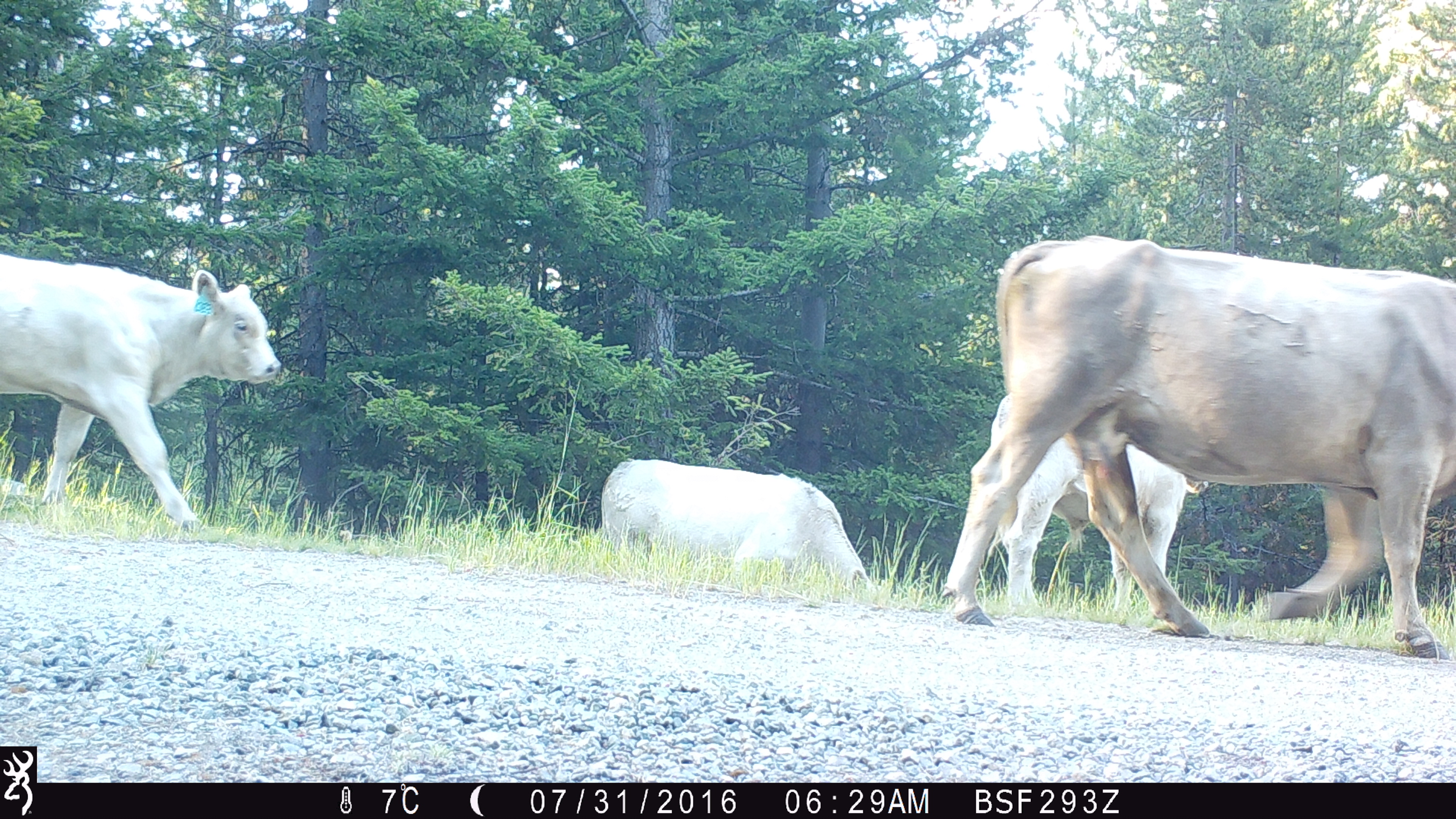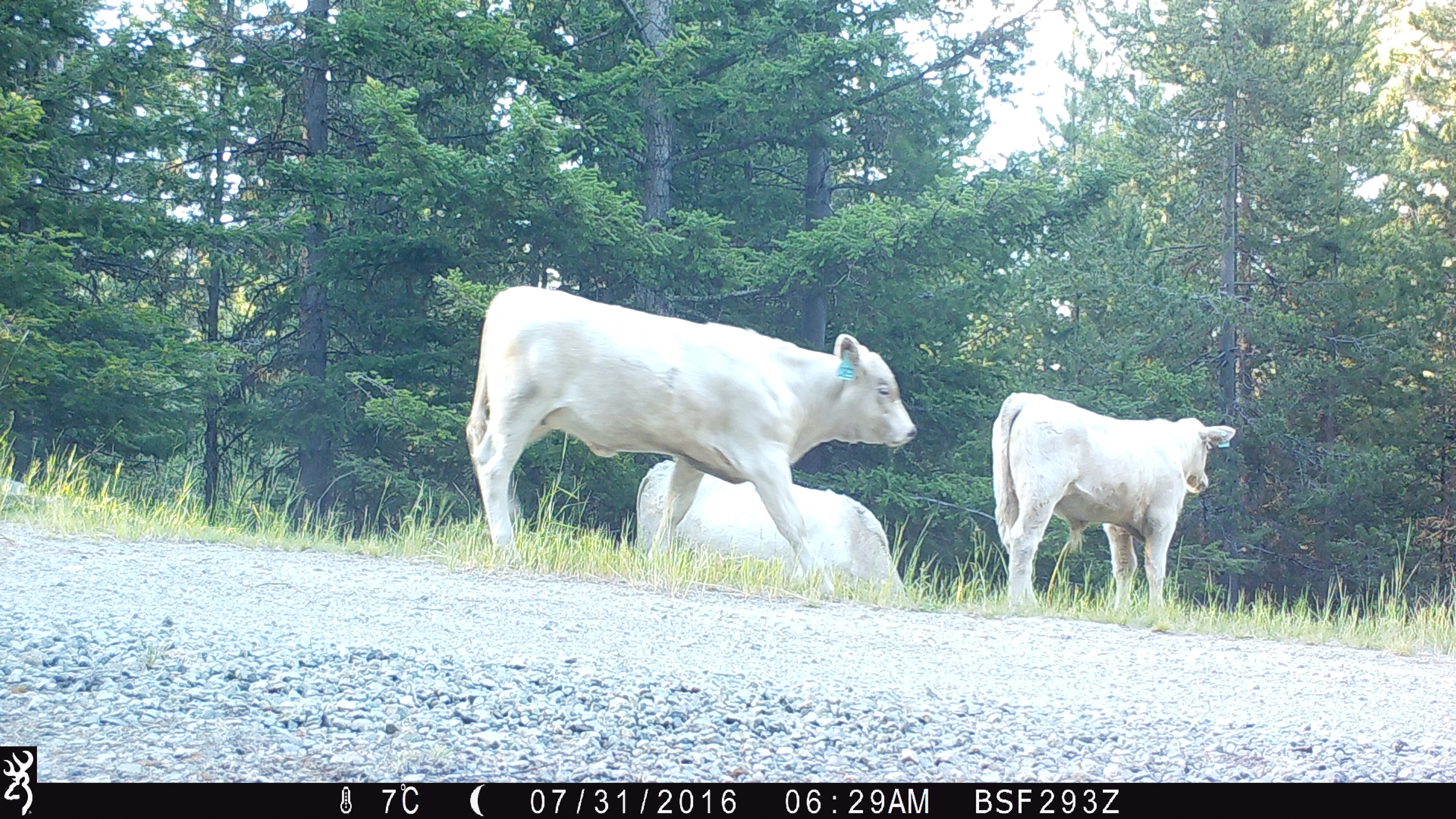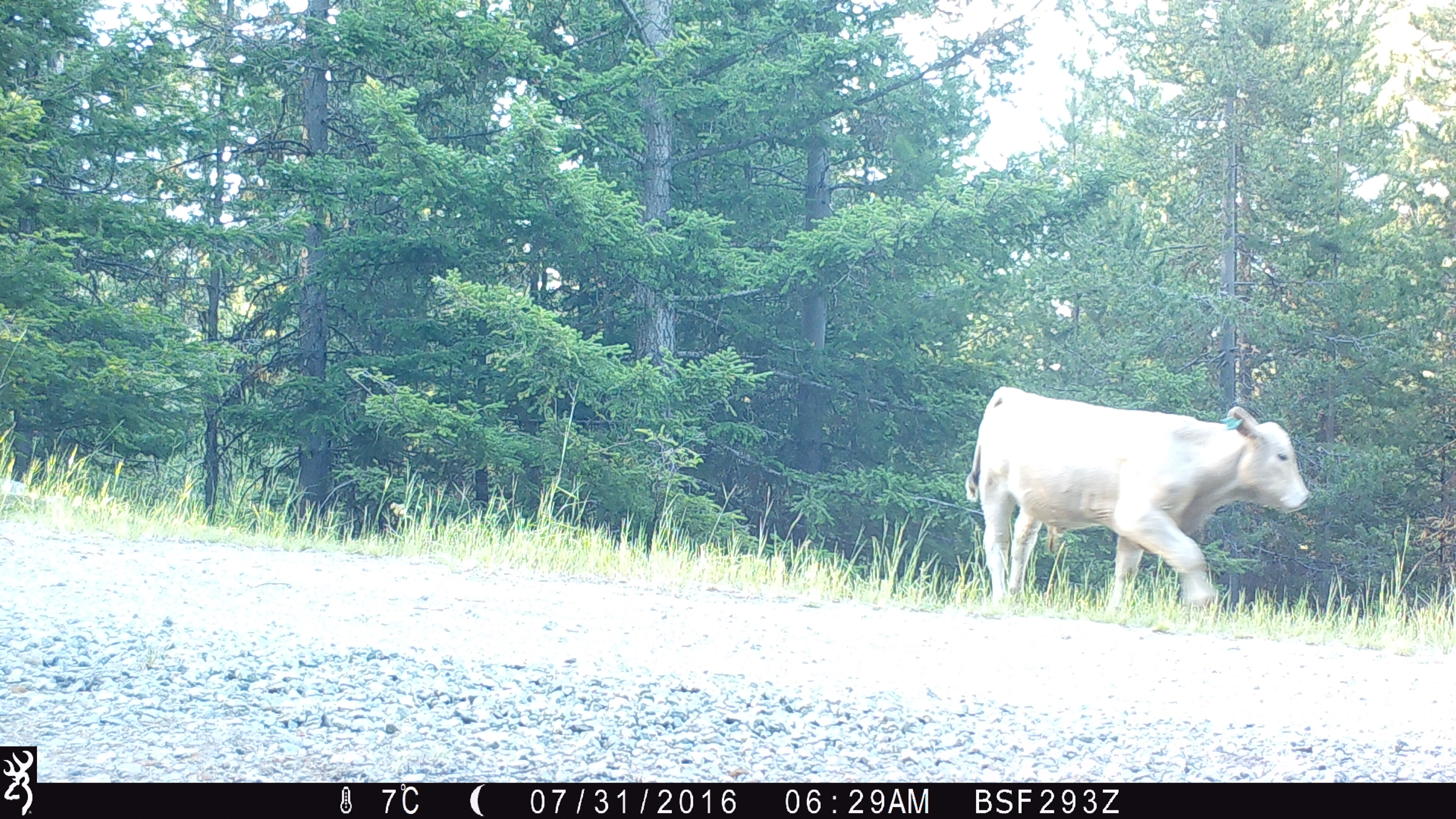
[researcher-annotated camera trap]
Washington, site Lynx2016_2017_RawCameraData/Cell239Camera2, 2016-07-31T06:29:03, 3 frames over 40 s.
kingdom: Animalia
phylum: Chordata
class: Mammalia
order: Artiodactyla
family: Bovidae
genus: Bos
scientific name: Bos taurus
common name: domestic cattle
Domestic cattle (Bos taurus). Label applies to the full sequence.